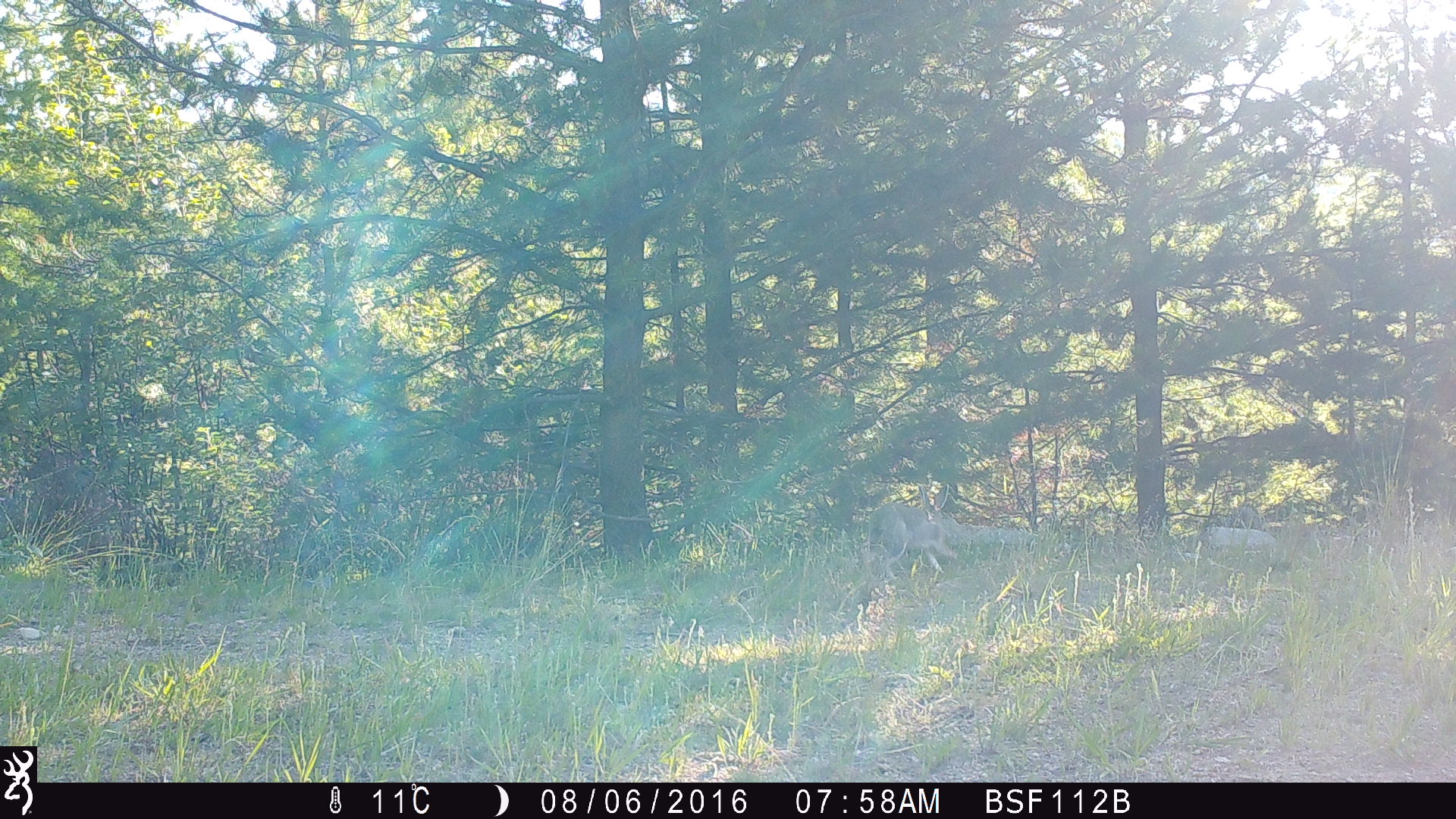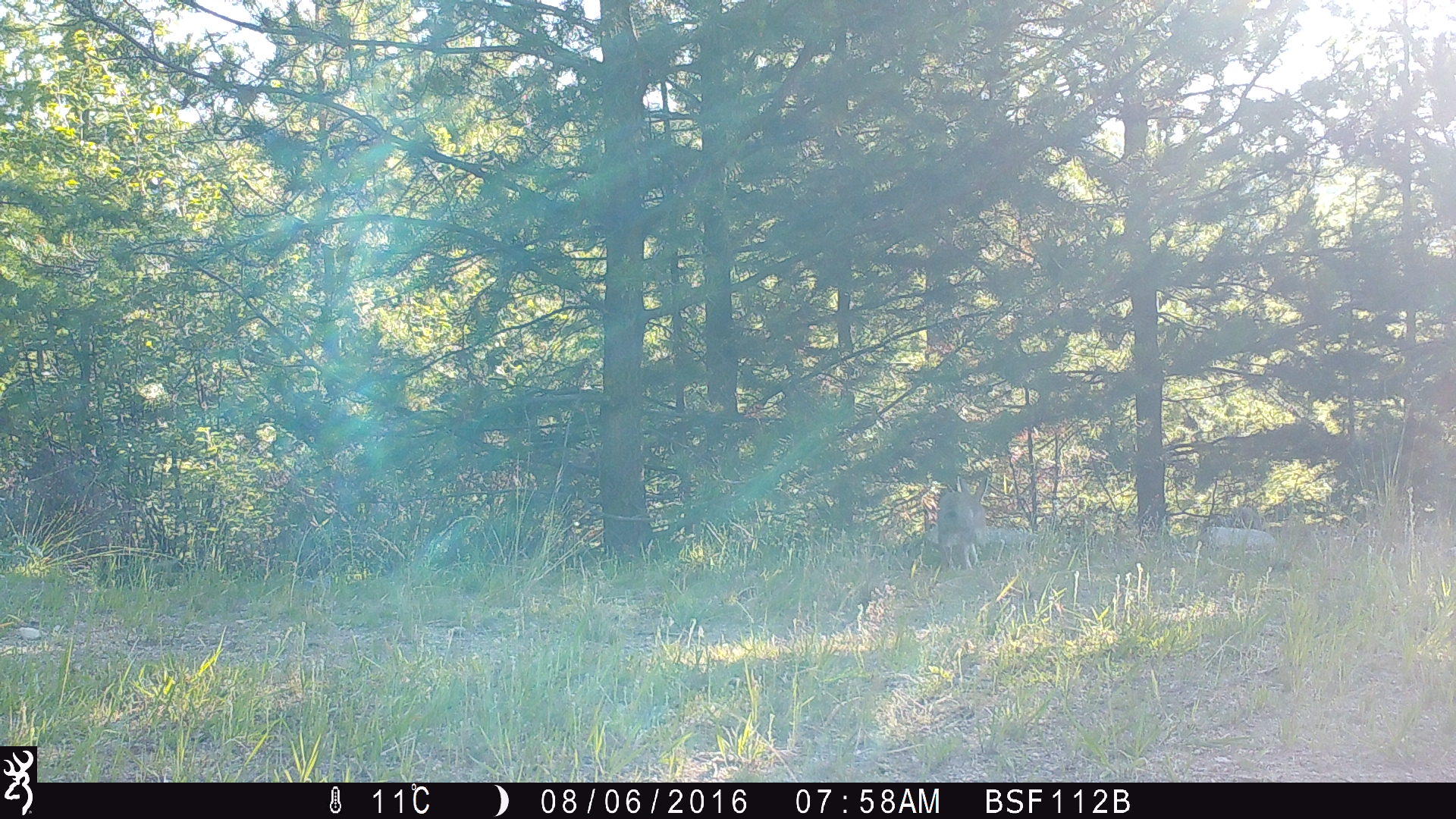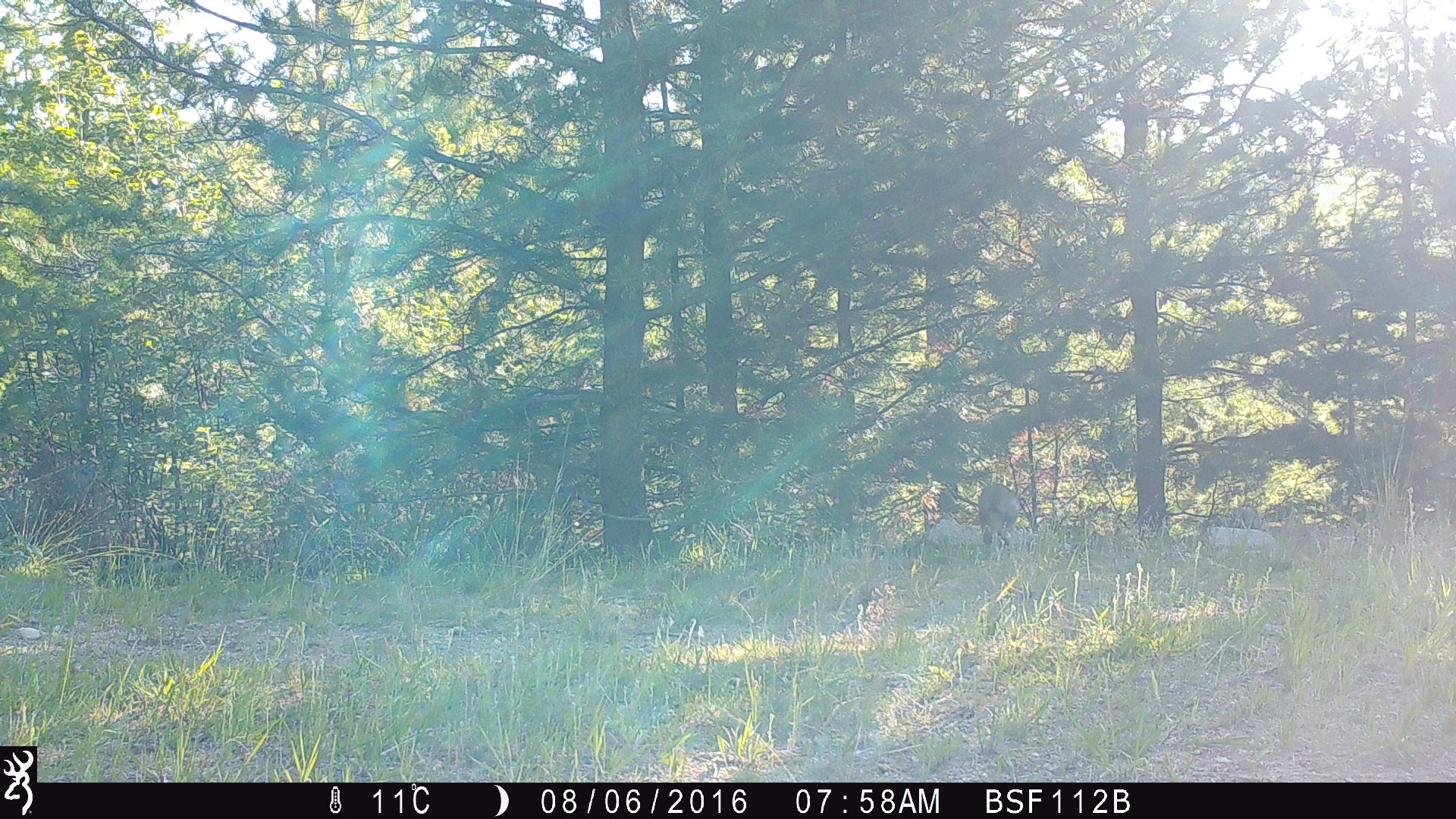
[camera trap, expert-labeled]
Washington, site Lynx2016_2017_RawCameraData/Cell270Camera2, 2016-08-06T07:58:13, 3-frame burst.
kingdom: Animalia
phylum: Chordata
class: Mammalia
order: Lagomorpha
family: Leporidae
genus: Lepus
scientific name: Lepus americanus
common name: snowshoe hare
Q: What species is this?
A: Lepus americanus (snowshoe hare).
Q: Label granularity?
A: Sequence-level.